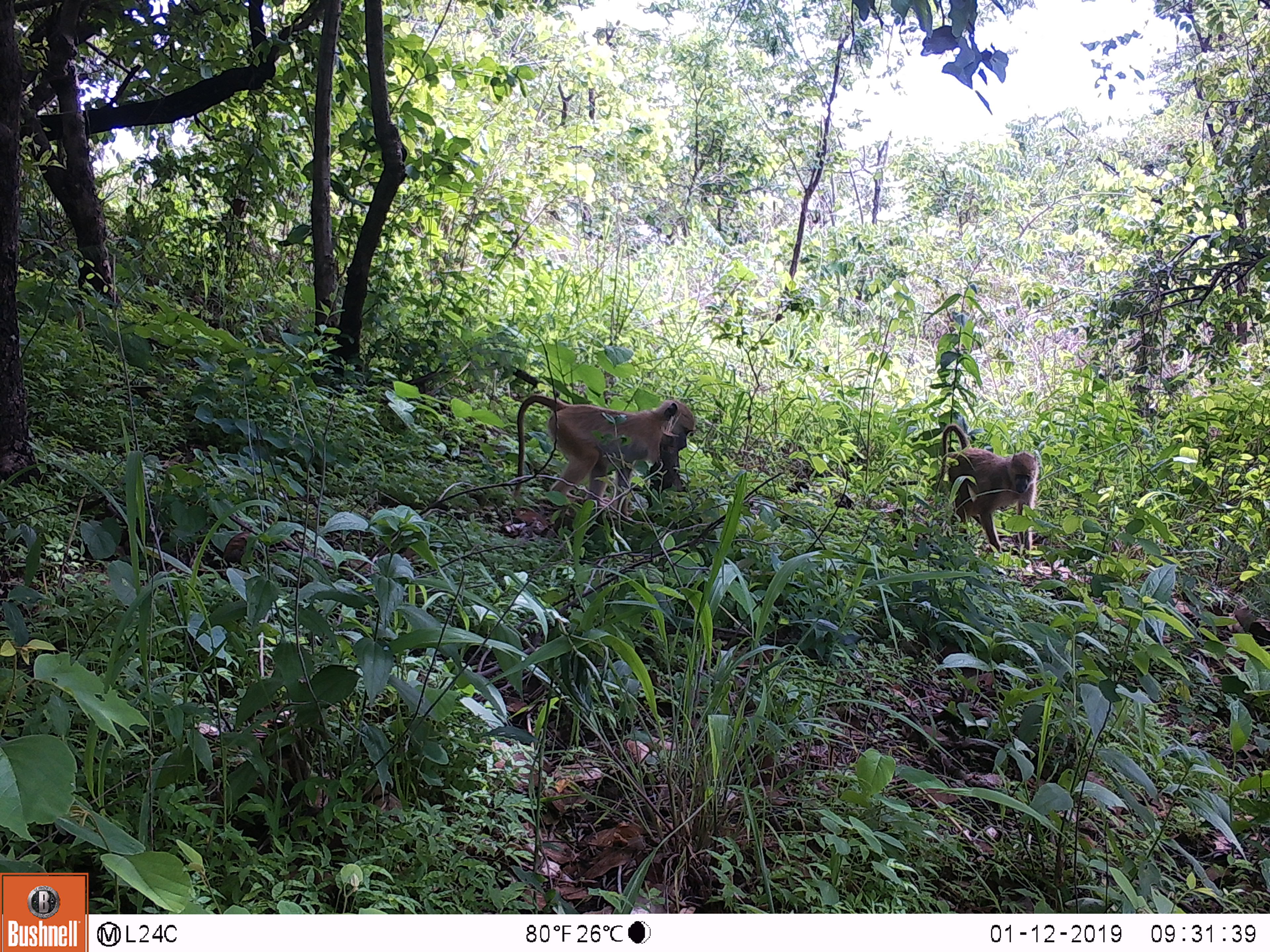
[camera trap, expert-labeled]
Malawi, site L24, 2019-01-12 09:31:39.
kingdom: Animalia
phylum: Chordata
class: Mammalia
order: Primates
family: Cercopithecidae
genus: Papio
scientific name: Papio cynocephalus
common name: yellow baboon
Yellow baboon (Papio cynocephalus), count 2.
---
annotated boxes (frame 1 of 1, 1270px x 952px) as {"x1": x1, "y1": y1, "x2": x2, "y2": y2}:
yellow baboon: {"x1": 511, "y1": 383, "x2": 703, "y2": 528}; {"x1": 926, "y1": 415, "x2": 1047, "y2": 566}